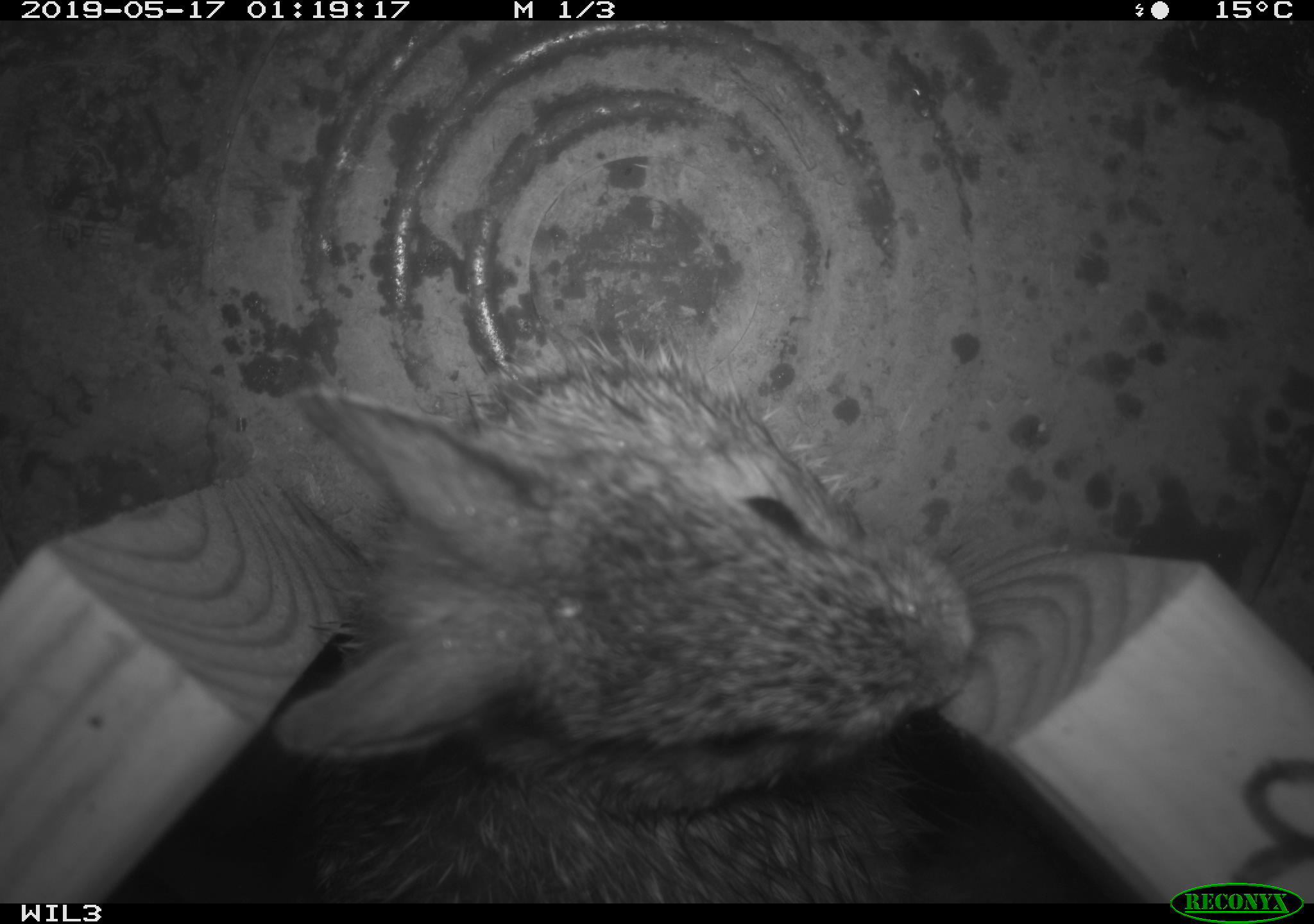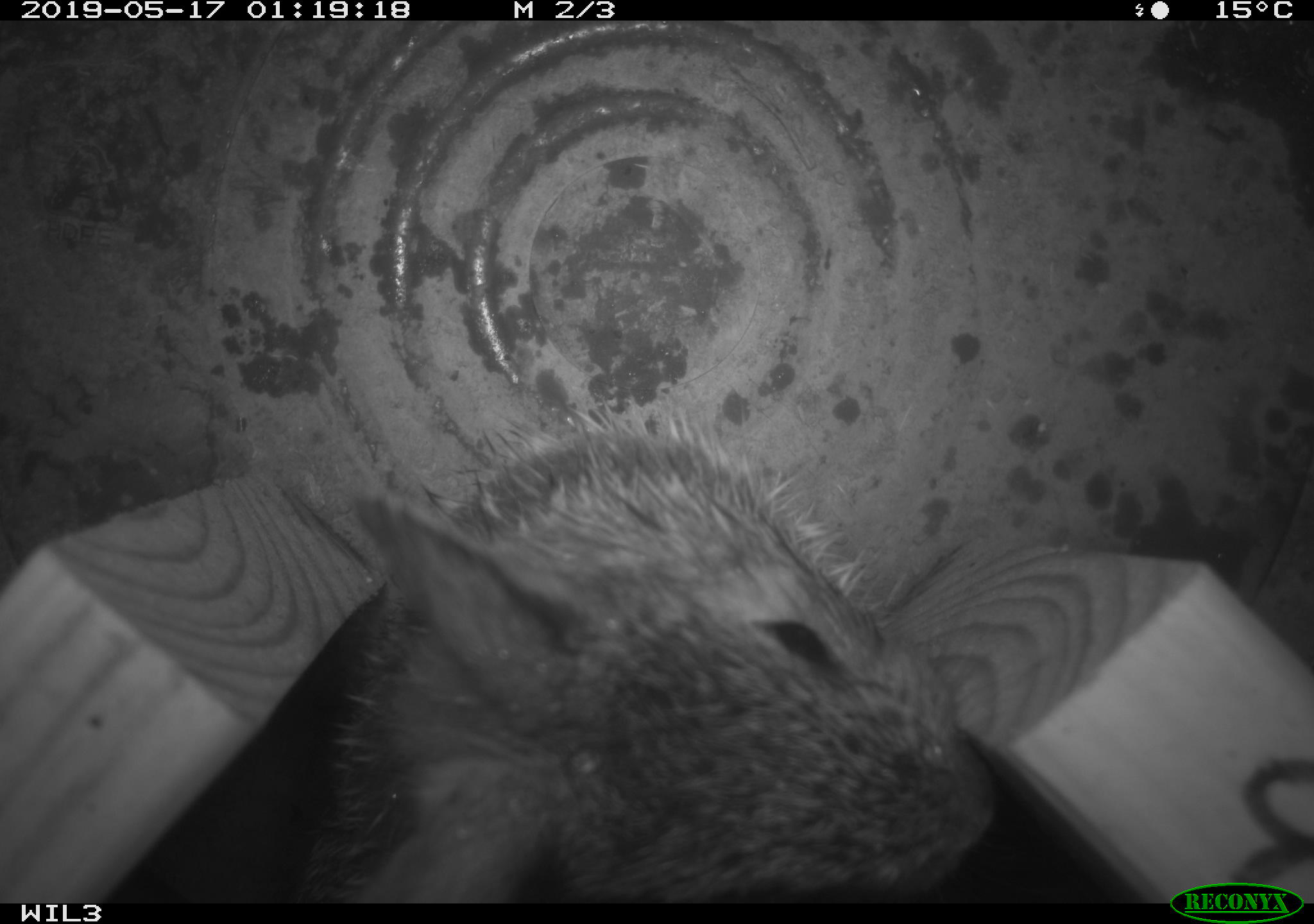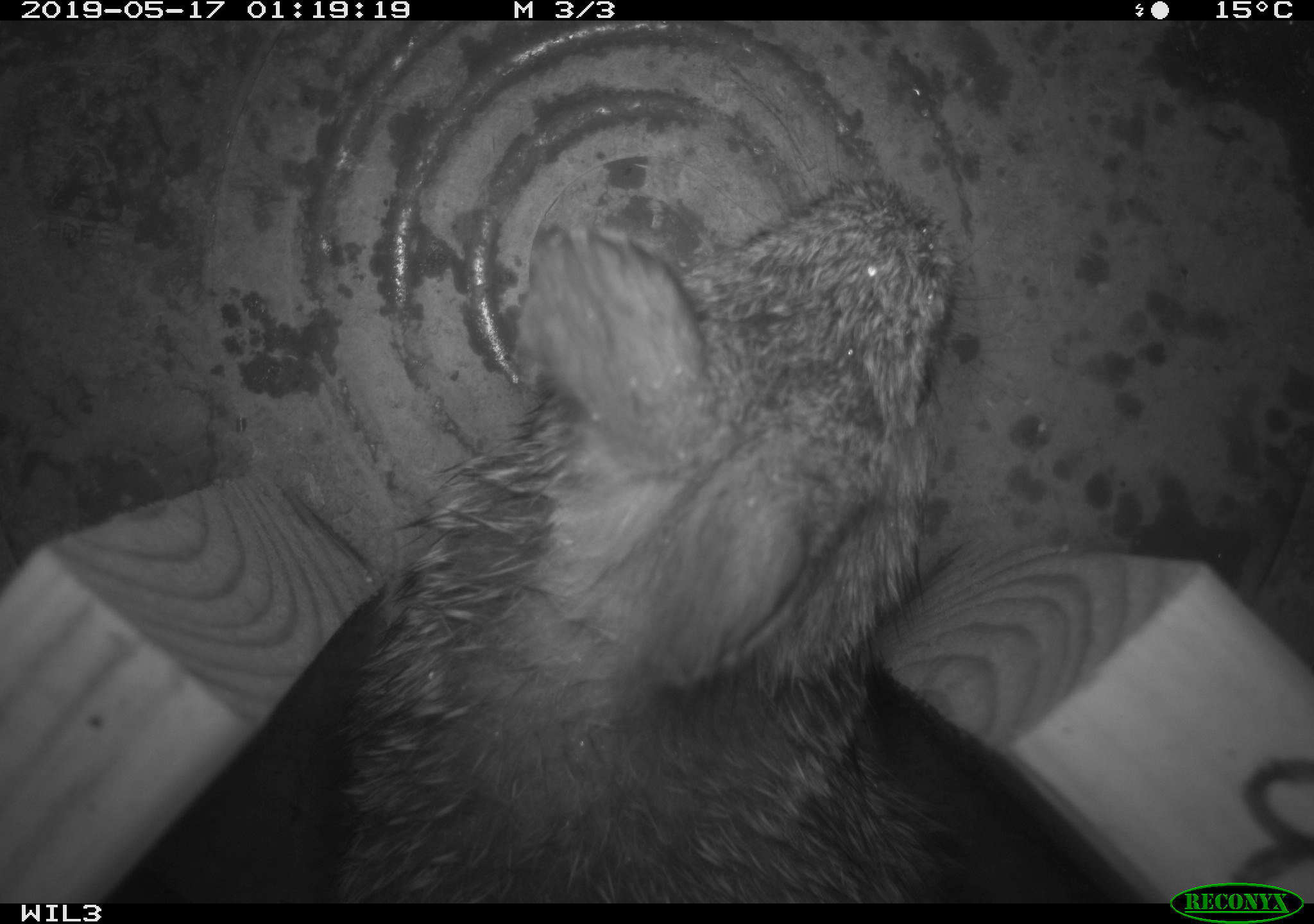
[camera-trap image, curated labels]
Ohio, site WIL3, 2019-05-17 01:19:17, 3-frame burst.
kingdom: Animalia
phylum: Chordata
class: Mammalia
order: Lagomorpha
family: Leporidae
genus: Sylvilagus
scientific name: Sylvilagus floridanus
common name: eastern cottontail